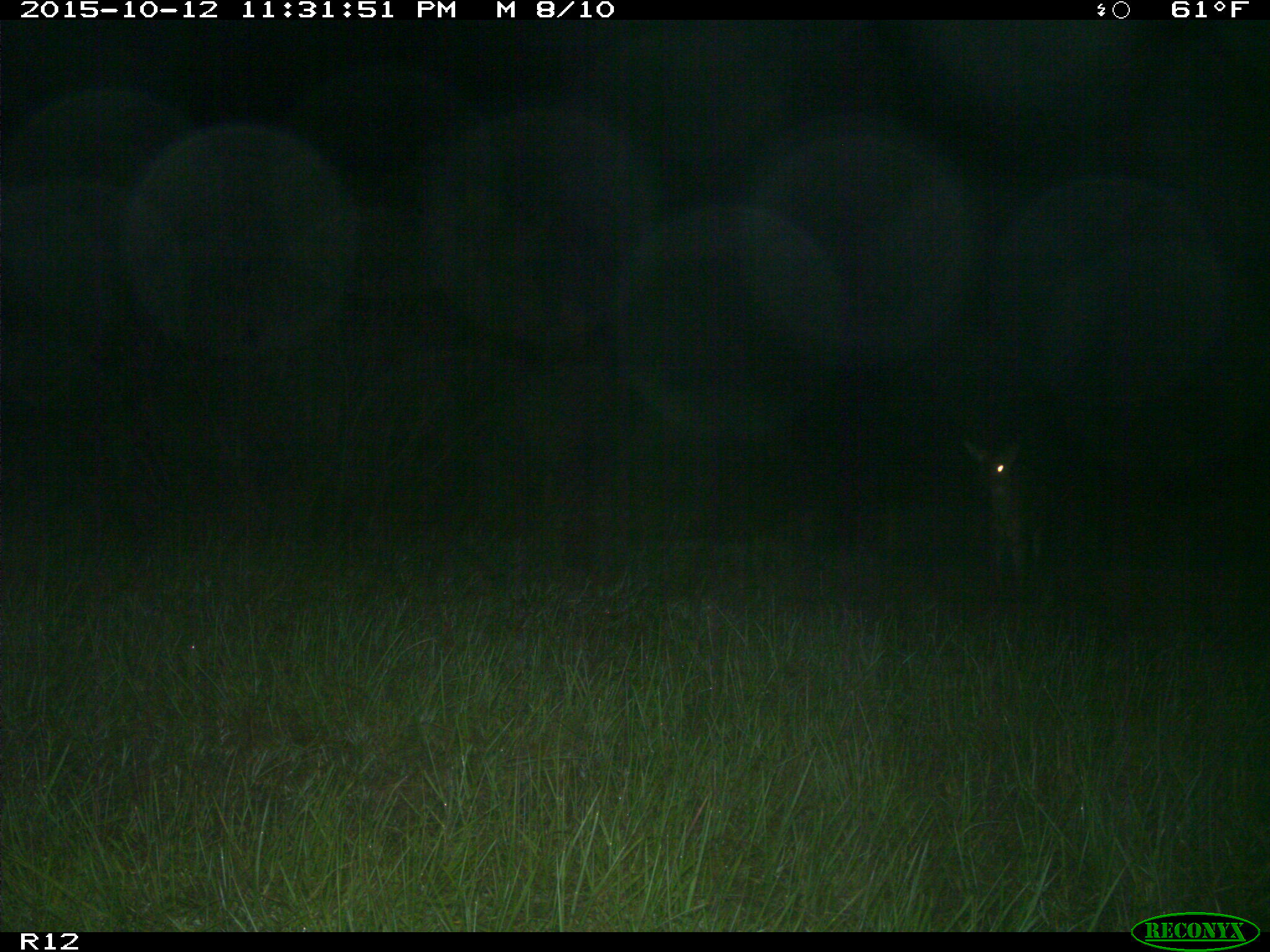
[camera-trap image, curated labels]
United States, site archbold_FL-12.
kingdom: Animalia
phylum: Chordata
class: Mammalia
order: Artiodactyla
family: Cervidae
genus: Odocoileus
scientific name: Odocoileus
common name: deer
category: unidentified deer